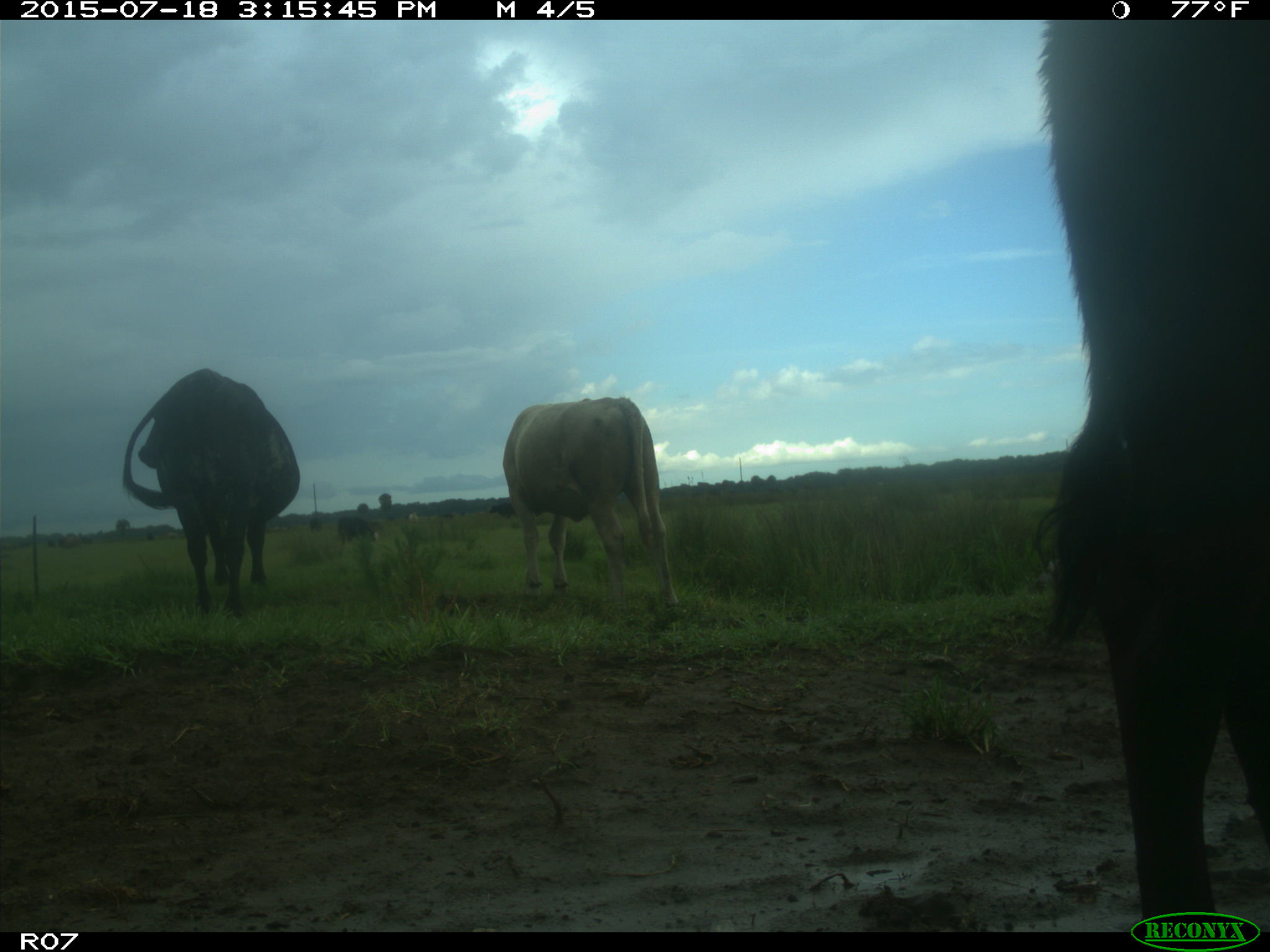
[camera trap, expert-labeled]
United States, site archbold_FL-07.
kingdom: Animalia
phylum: Chordata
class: Mammalia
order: Artiodactyla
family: Bovidae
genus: Bos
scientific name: Bos taurus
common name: domestic cow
Bos taurus (domestic cow).